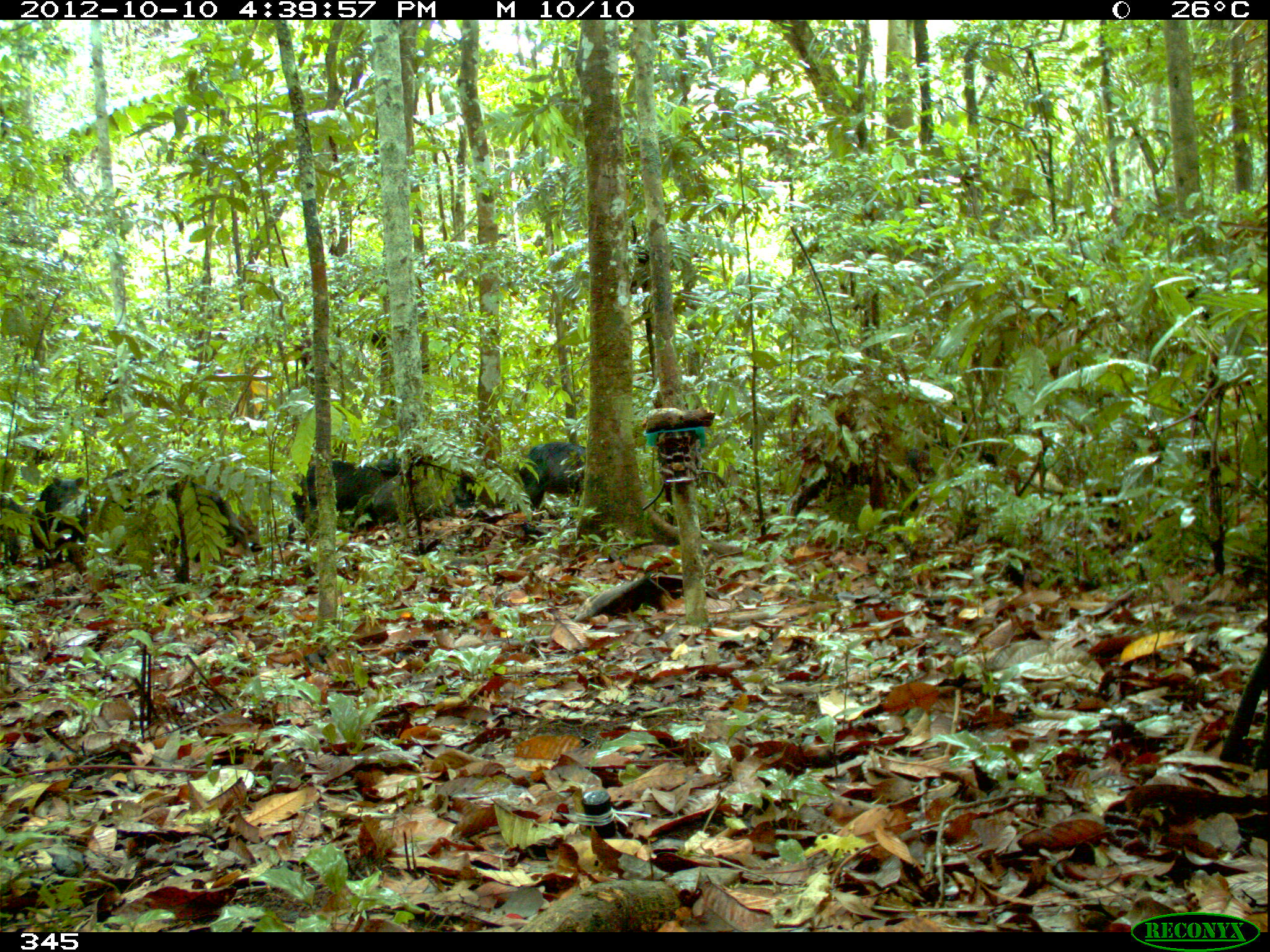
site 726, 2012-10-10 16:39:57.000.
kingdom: Animalia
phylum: Chordata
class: Mammalia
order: Artiodactyla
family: Tayassuidae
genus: Tayassu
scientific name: Tayassu pecari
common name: white-lipped peccary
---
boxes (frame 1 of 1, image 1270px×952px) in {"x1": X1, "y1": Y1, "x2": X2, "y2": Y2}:
tayassu pecari: {"x1": 98, "y1": 467, "x2": 263, "y2": 570}; {"x1": 284, "y1": 457, "x2": 390, "y2": 554}; {"x1": 32, "y1": 476, "x2": 92, "y2": 568}; {"x1": 513, "y1": 441, "x2": 587, "y2": 513}; {"x1": 348, "y1": 471, "x2": 411, "y2": 549}; {"x1": 0, "y1": 495, "x2": 30, "y2": 571}